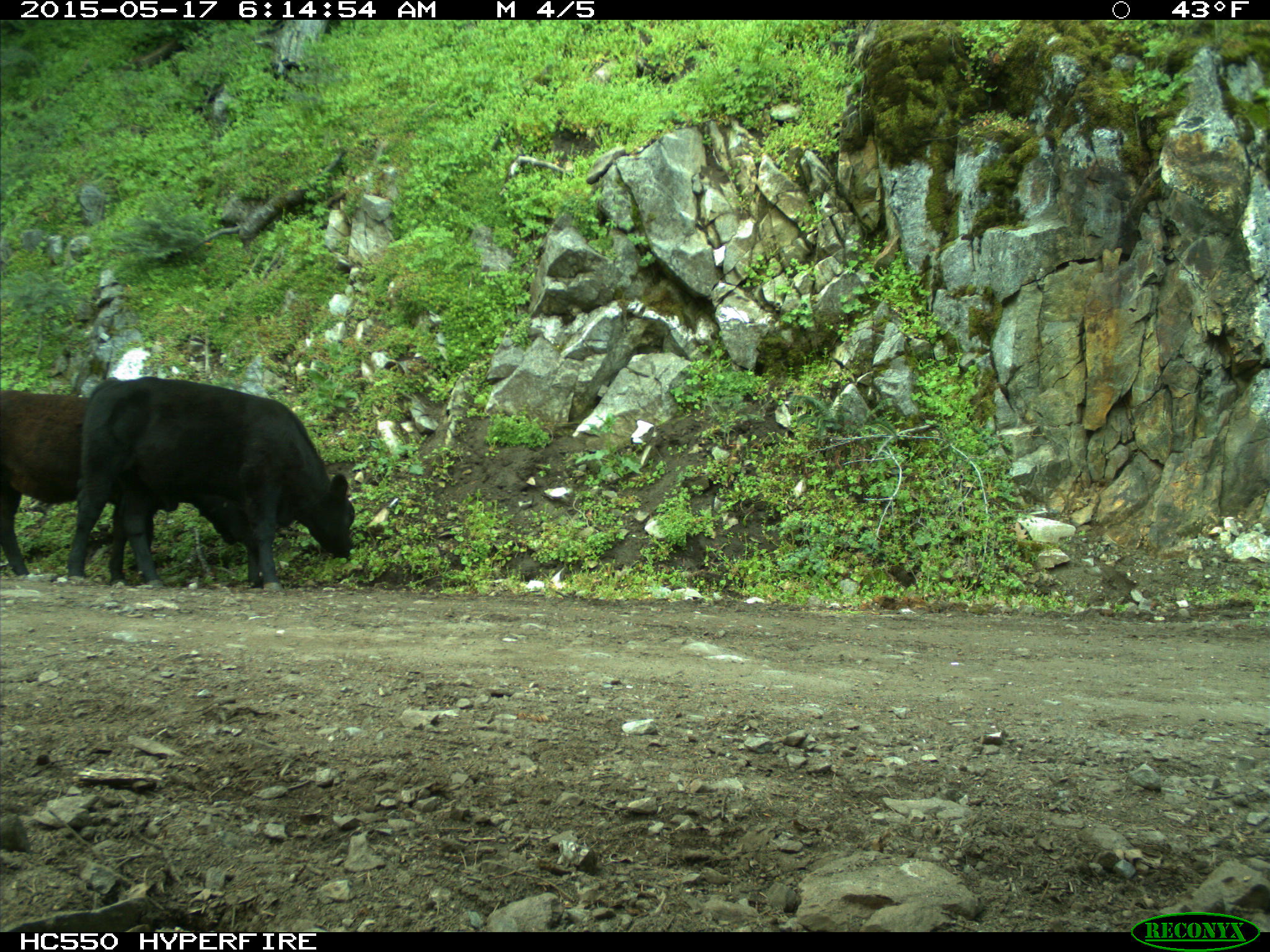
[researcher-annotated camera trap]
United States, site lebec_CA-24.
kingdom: Animalia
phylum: Chordata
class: Mammalia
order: Artiodactyla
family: Bovidae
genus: Bos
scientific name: Bos taurus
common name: domestic cow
Bos taurus (domestic cow).